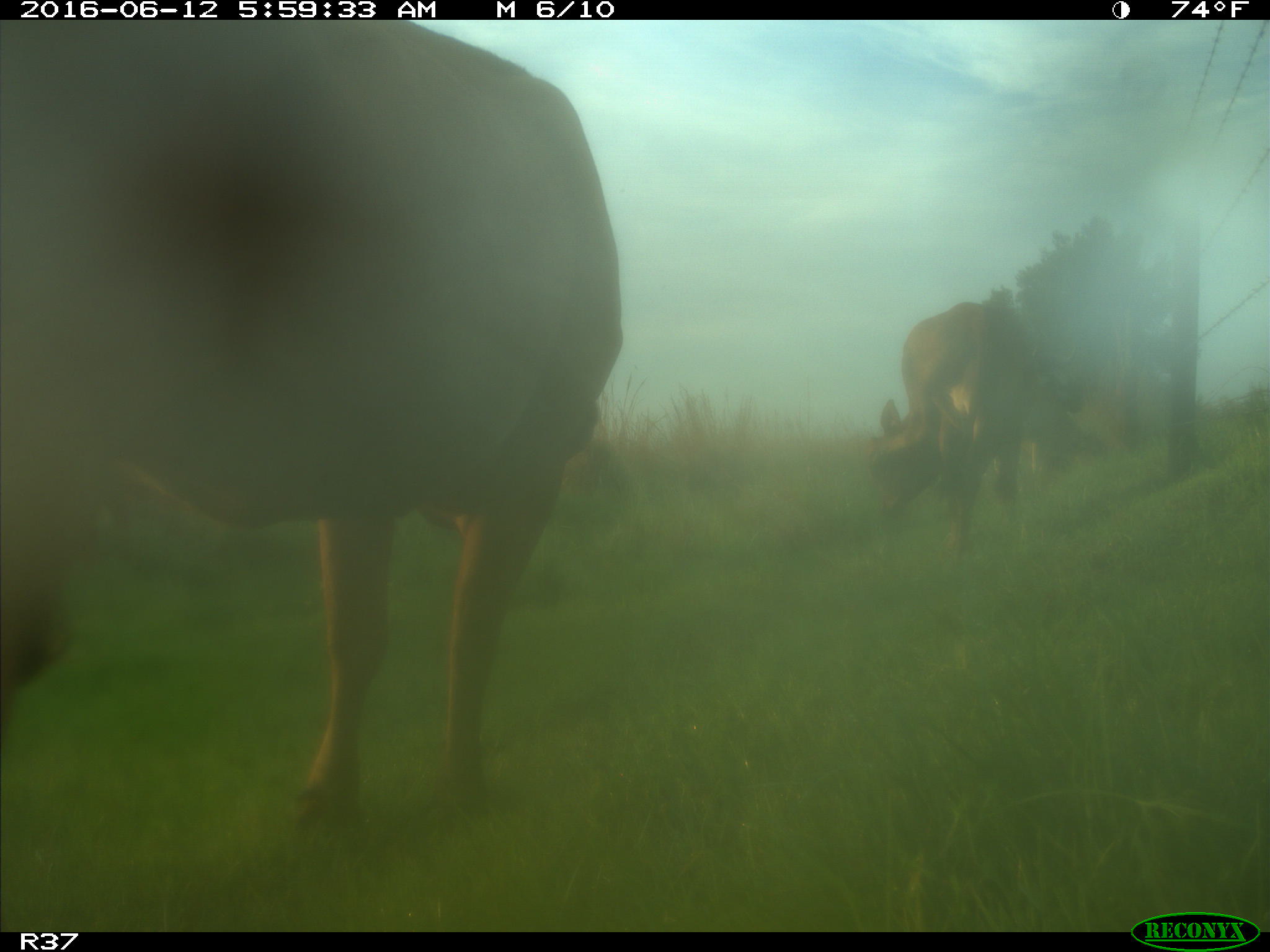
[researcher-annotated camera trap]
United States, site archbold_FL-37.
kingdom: Animalia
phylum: Chordata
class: Mammalia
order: Artiodactyla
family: Bovidae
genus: Bos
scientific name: Bos taurus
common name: domestic cow